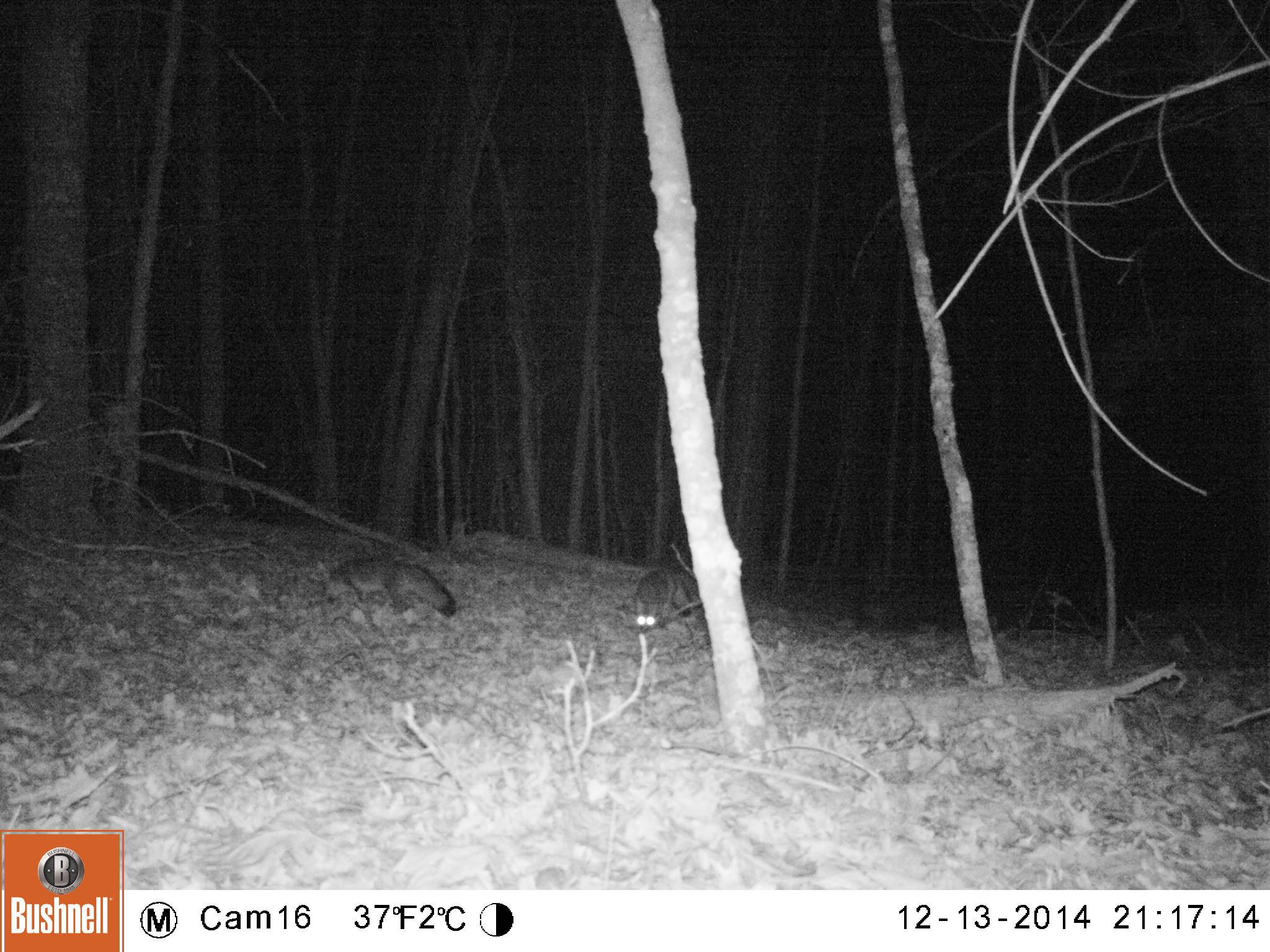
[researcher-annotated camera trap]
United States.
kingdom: Animalia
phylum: Chordata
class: Mammalia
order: Carnivora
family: Canidae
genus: Urocyon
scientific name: Urocyon cinereoargenteus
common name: gray fox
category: Grey Fox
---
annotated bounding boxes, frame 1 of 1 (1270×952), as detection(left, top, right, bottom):
Grey Fox: detection(307, 540, 465, 623); detection(624, 554, 699, 641)